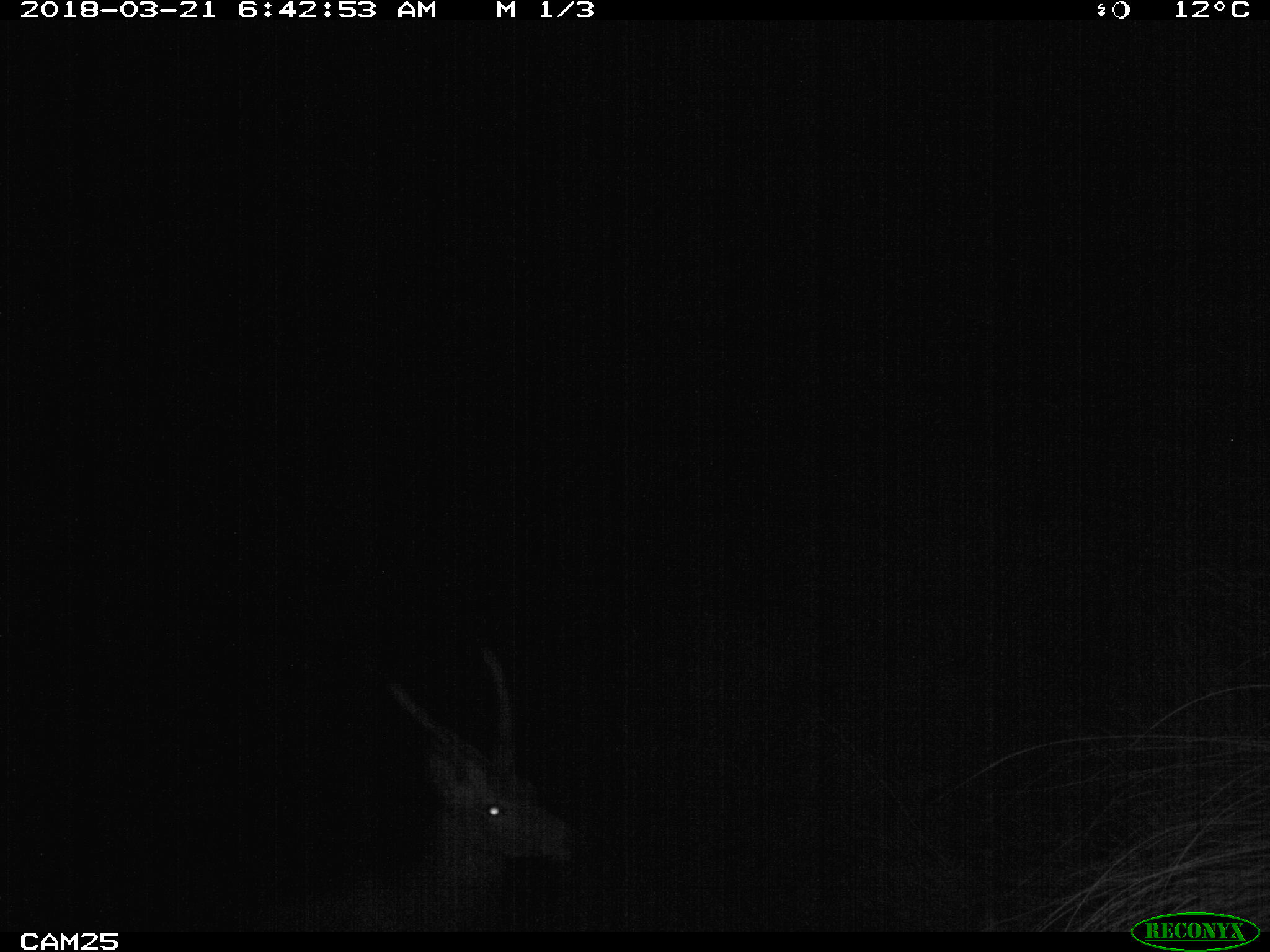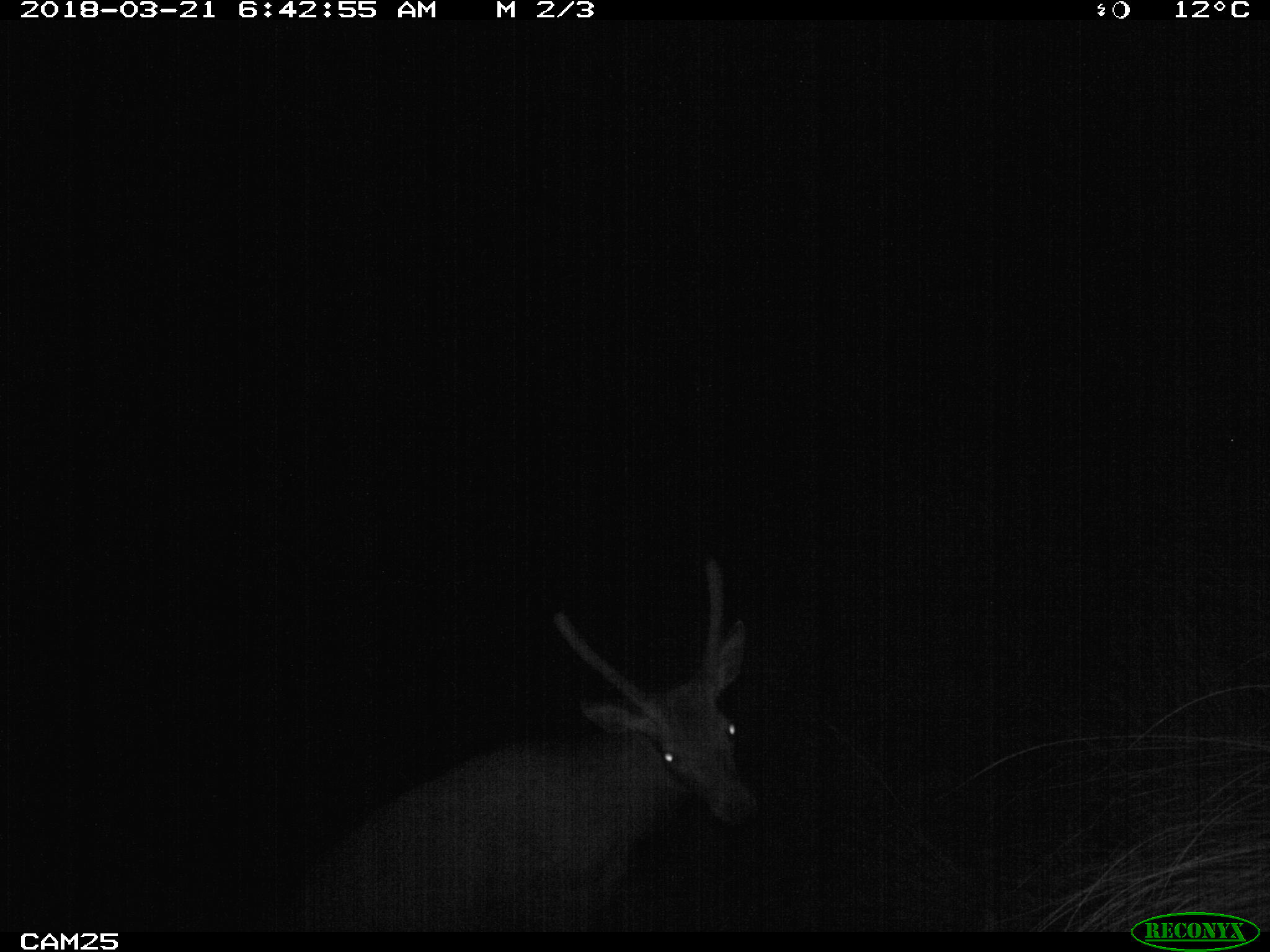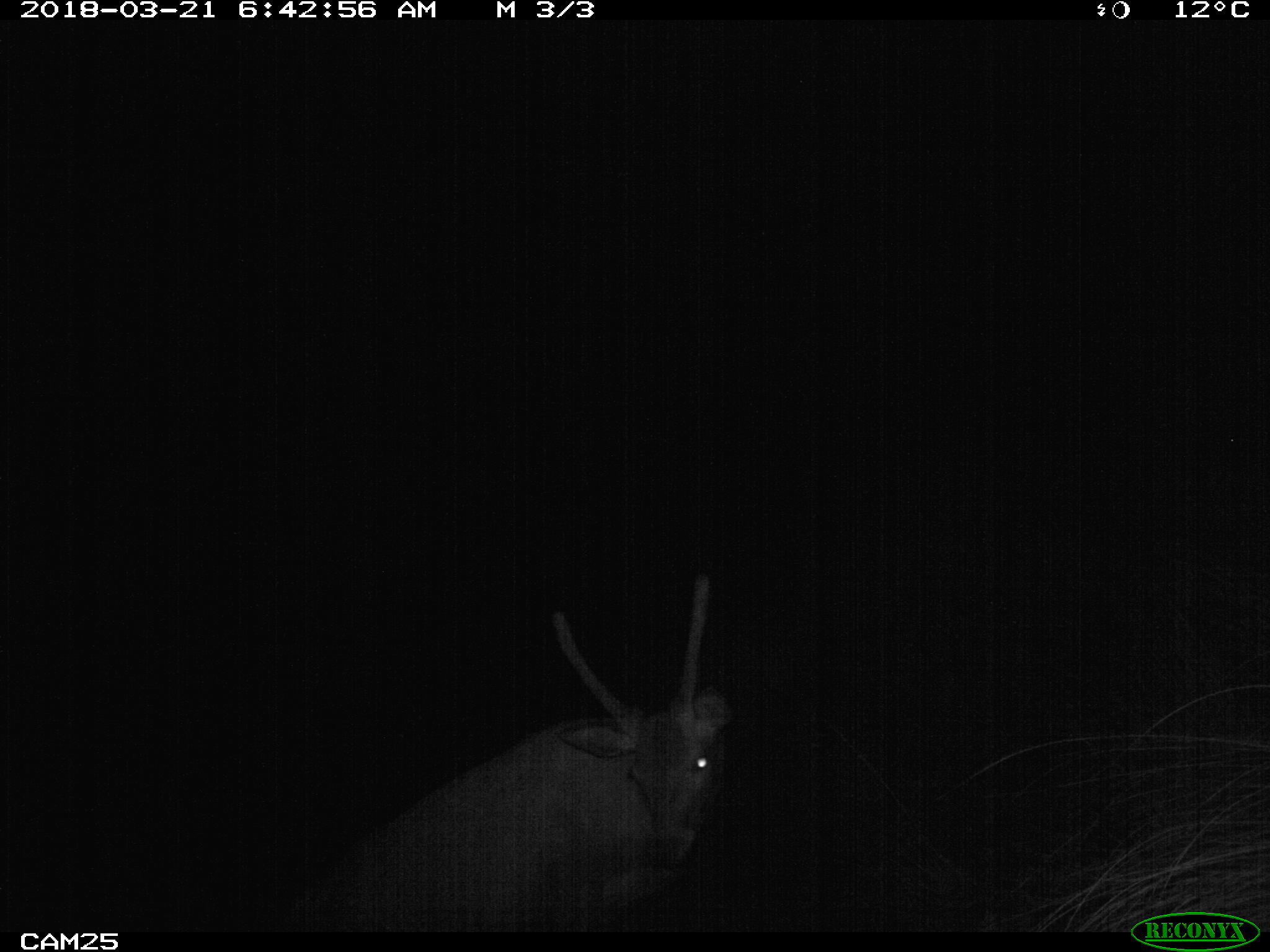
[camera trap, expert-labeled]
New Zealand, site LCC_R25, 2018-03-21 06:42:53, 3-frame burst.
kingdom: Animalia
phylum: Chordata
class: Mammalia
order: Artiodactyla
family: Cervidae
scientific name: Cervidae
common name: deer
Deer (Cervidae).